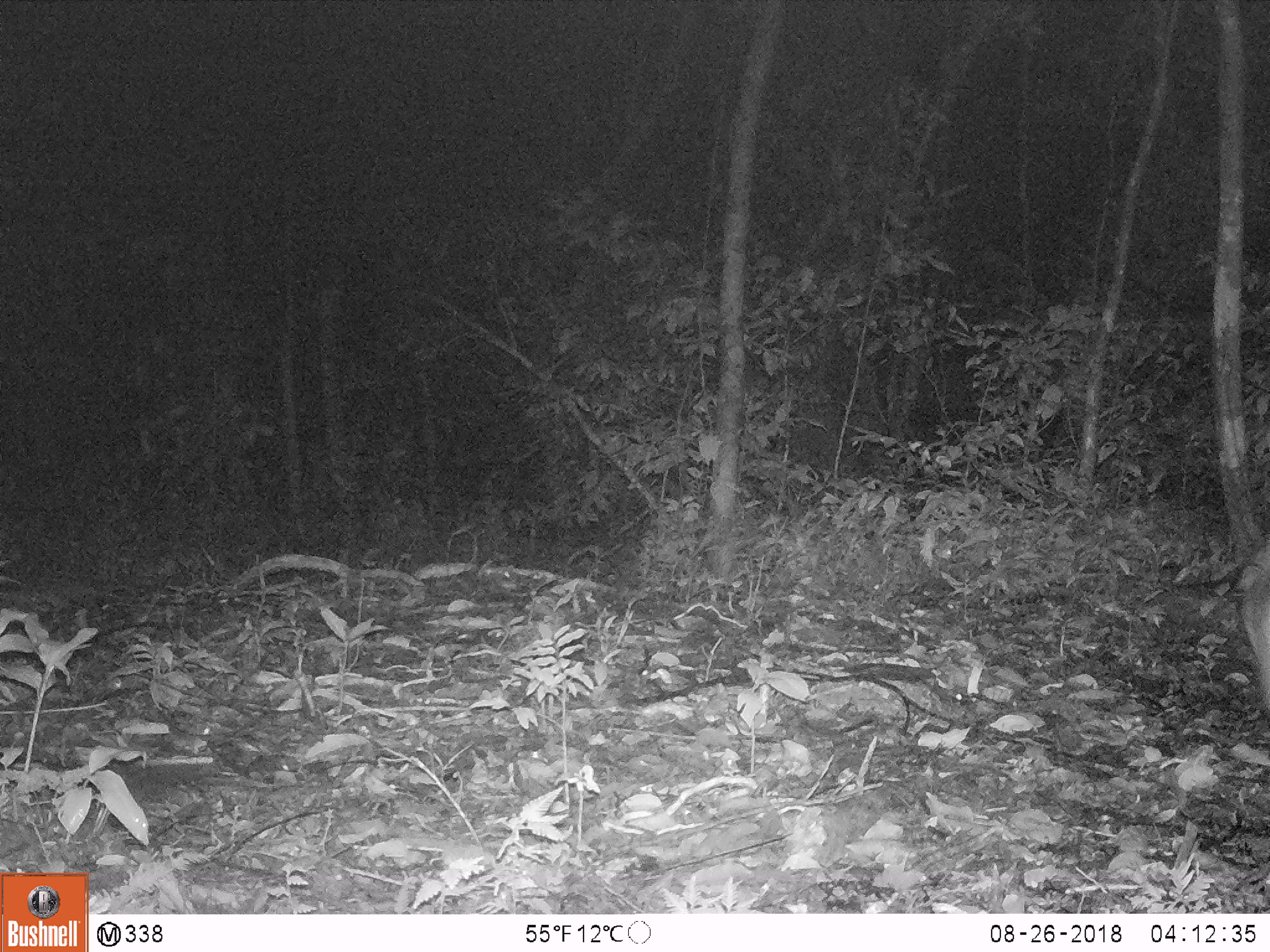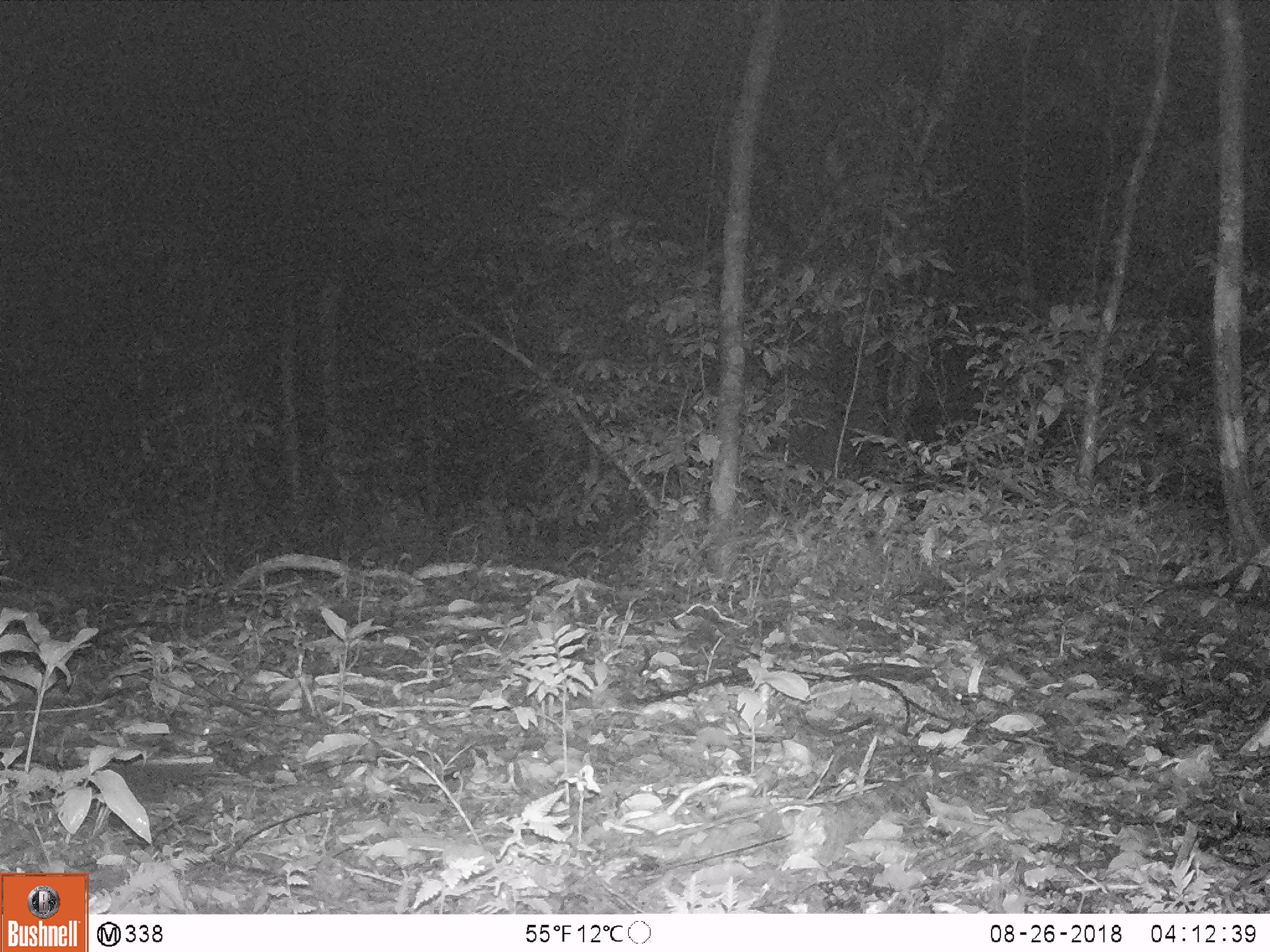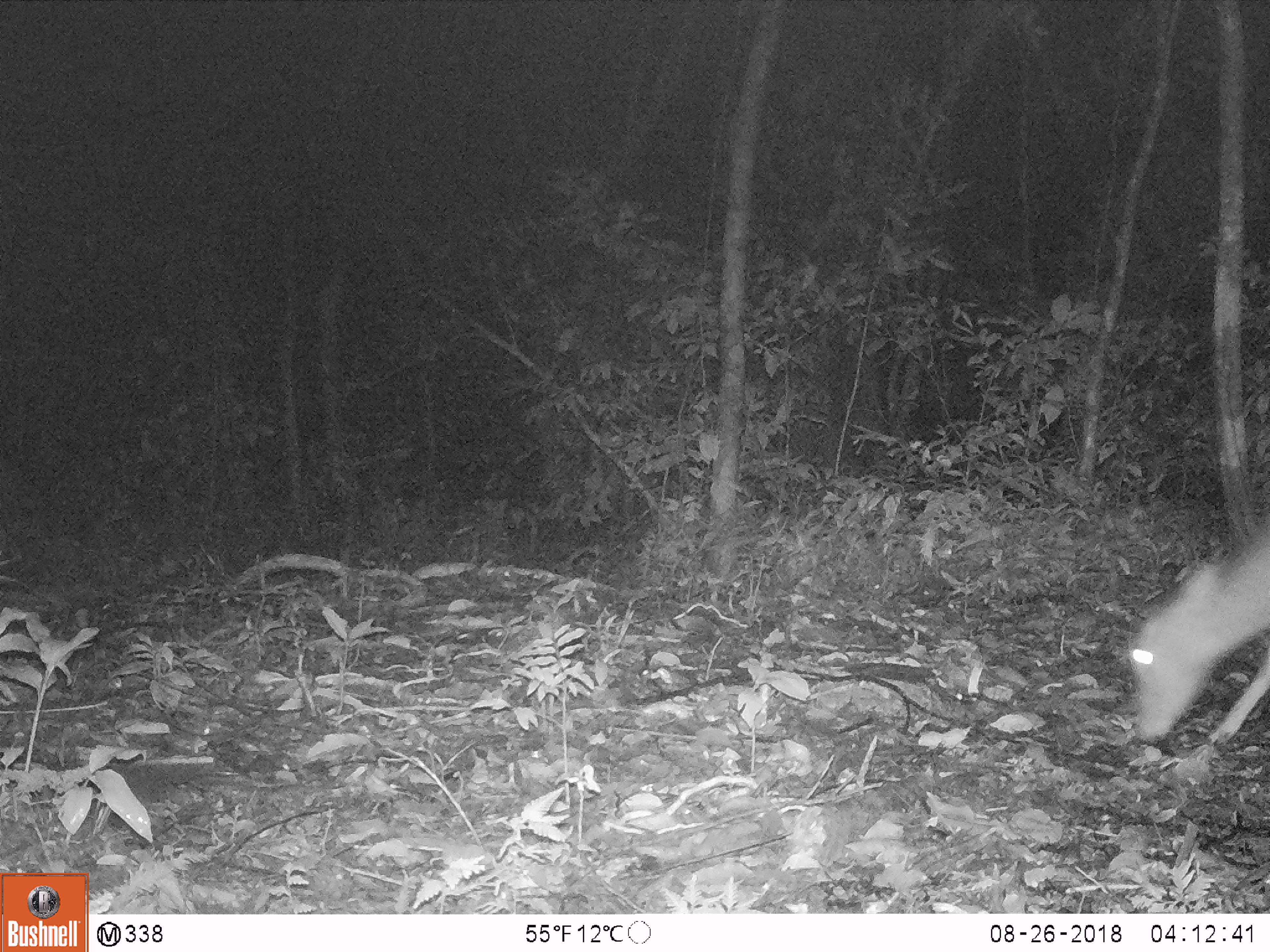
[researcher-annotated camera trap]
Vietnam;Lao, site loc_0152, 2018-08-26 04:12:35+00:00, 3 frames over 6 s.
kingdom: Animalia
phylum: Chordata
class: Mammalia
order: Artiodactyla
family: Cervidae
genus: Muntiacus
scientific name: Muntiacus vuquangensis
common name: large-antlered muntjac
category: large antlered muntjac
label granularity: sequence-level